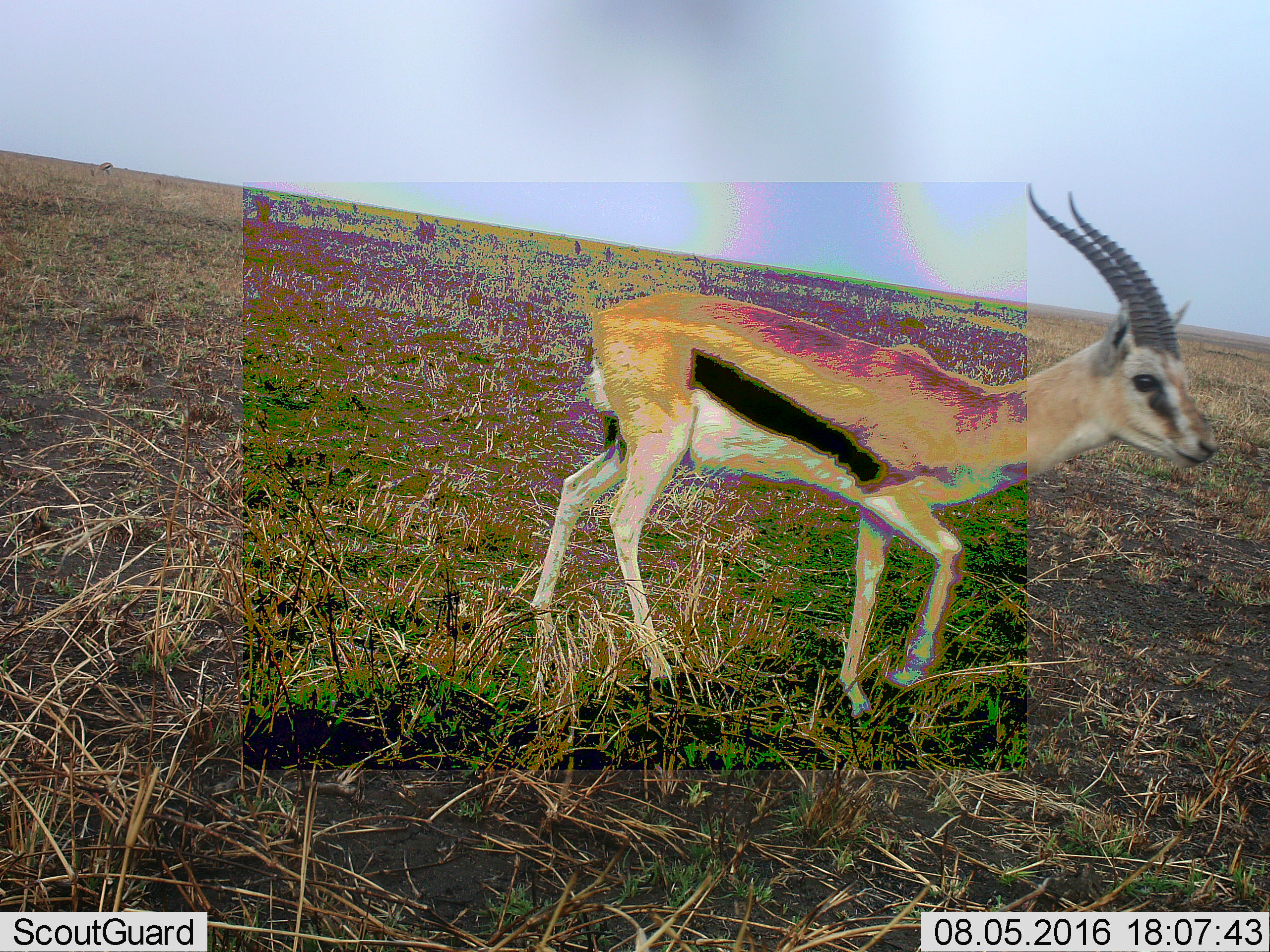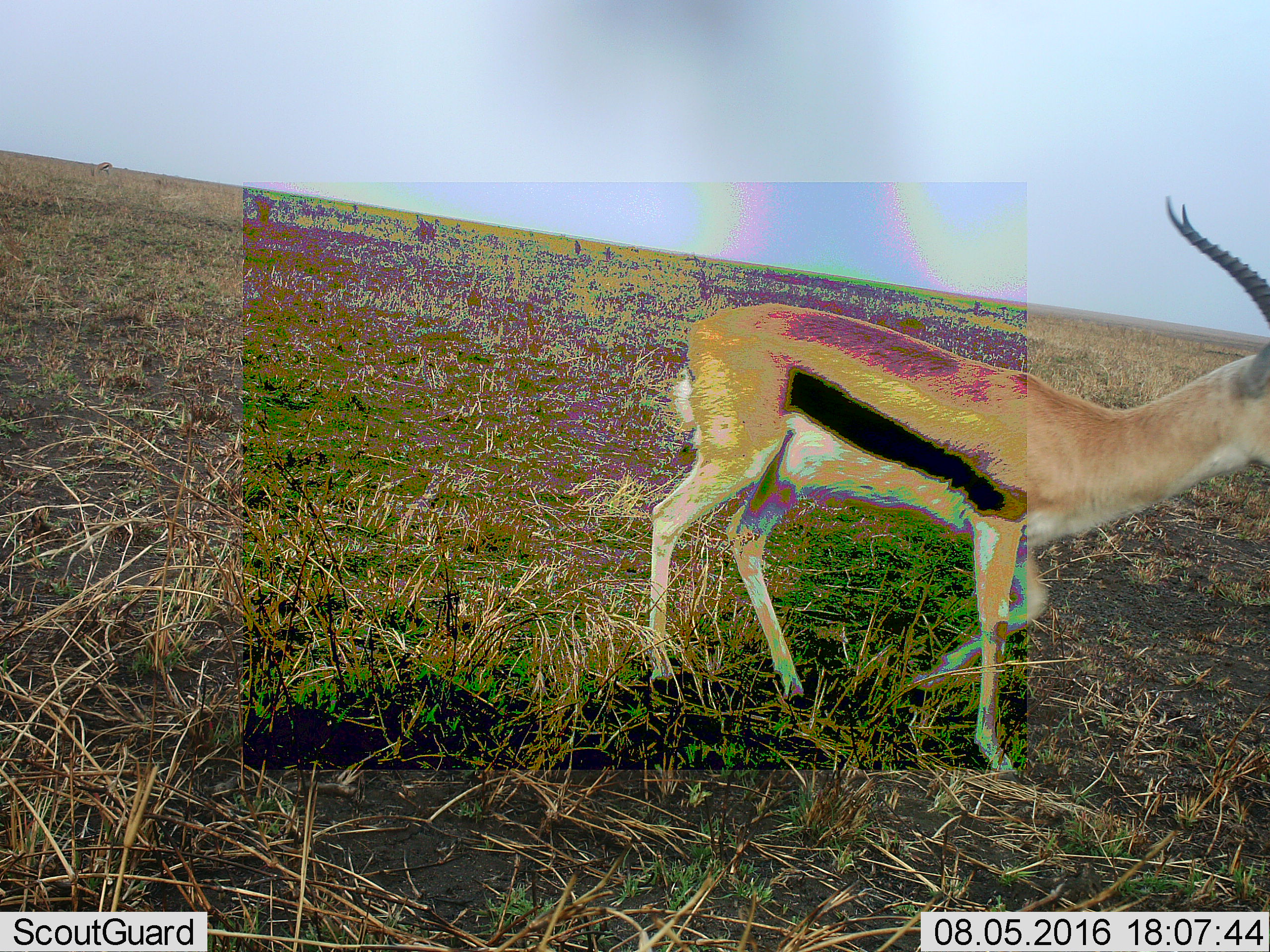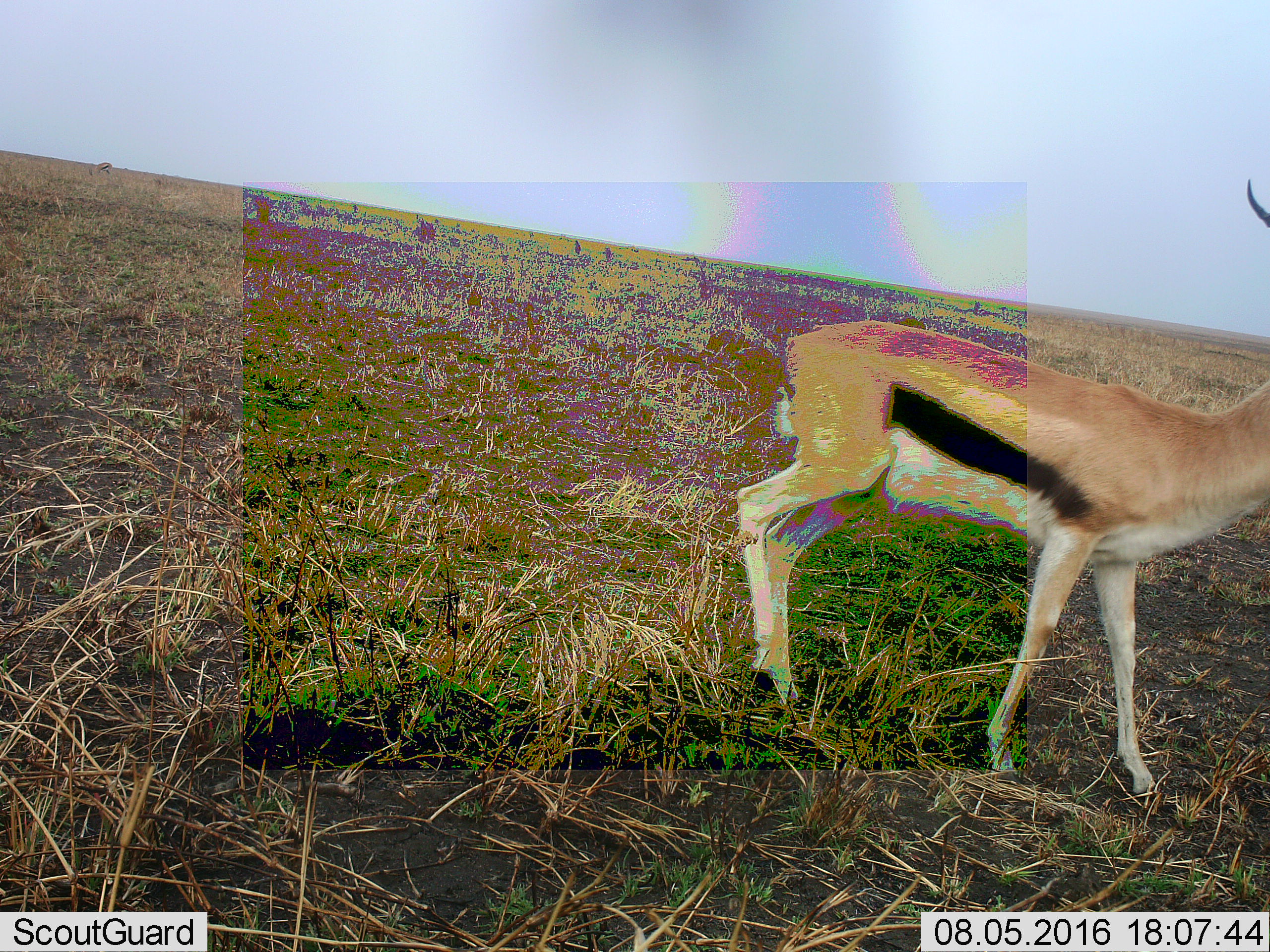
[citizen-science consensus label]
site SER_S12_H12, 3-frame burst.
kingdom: Animalia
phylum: Chordata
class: Mammalia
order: Artiodactyla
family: Bovidae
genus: Eudorcas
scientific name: Eudorcas thomsonii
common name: thomson's gazelle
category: gazellethomsons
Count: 1.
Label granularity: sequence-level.